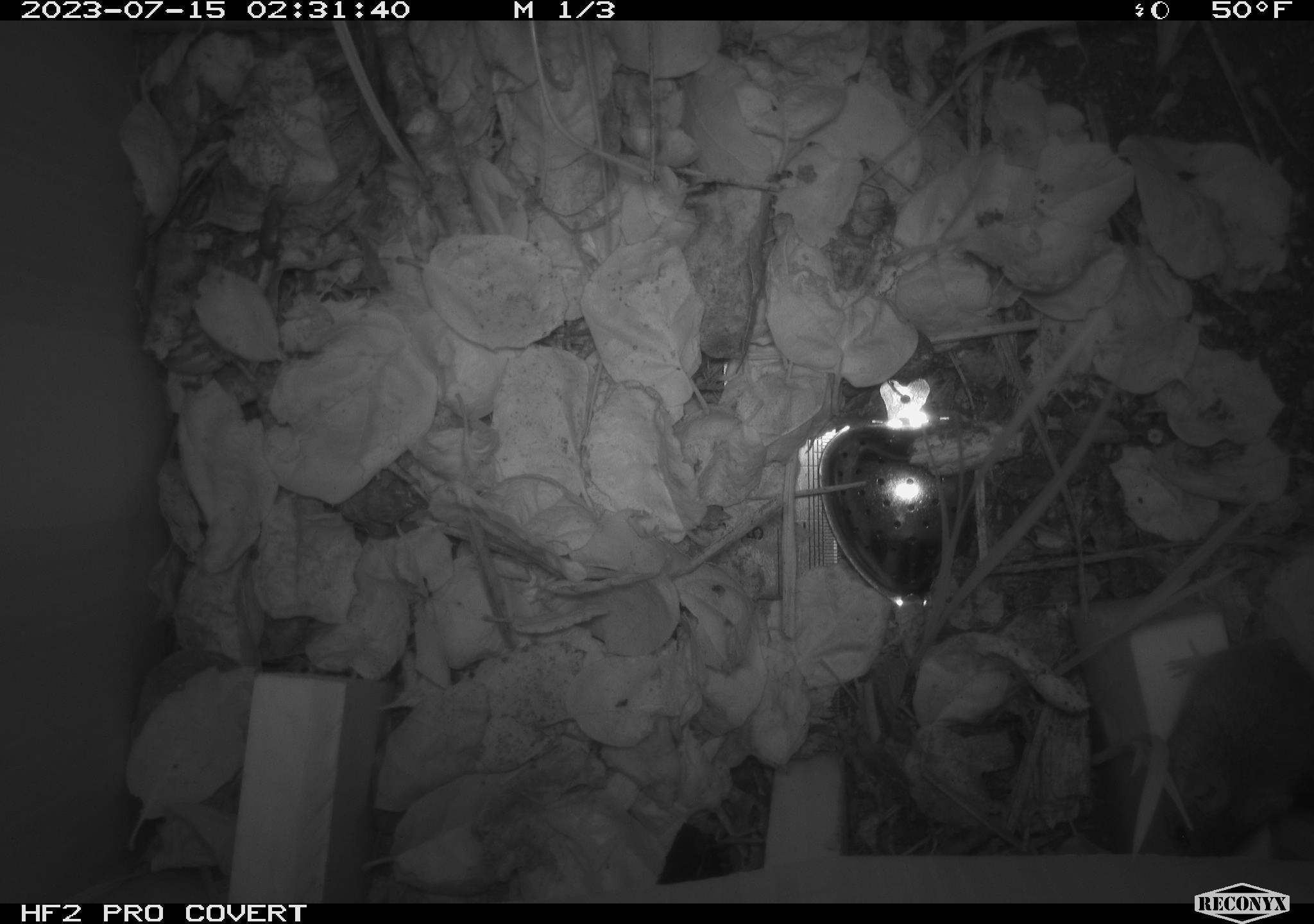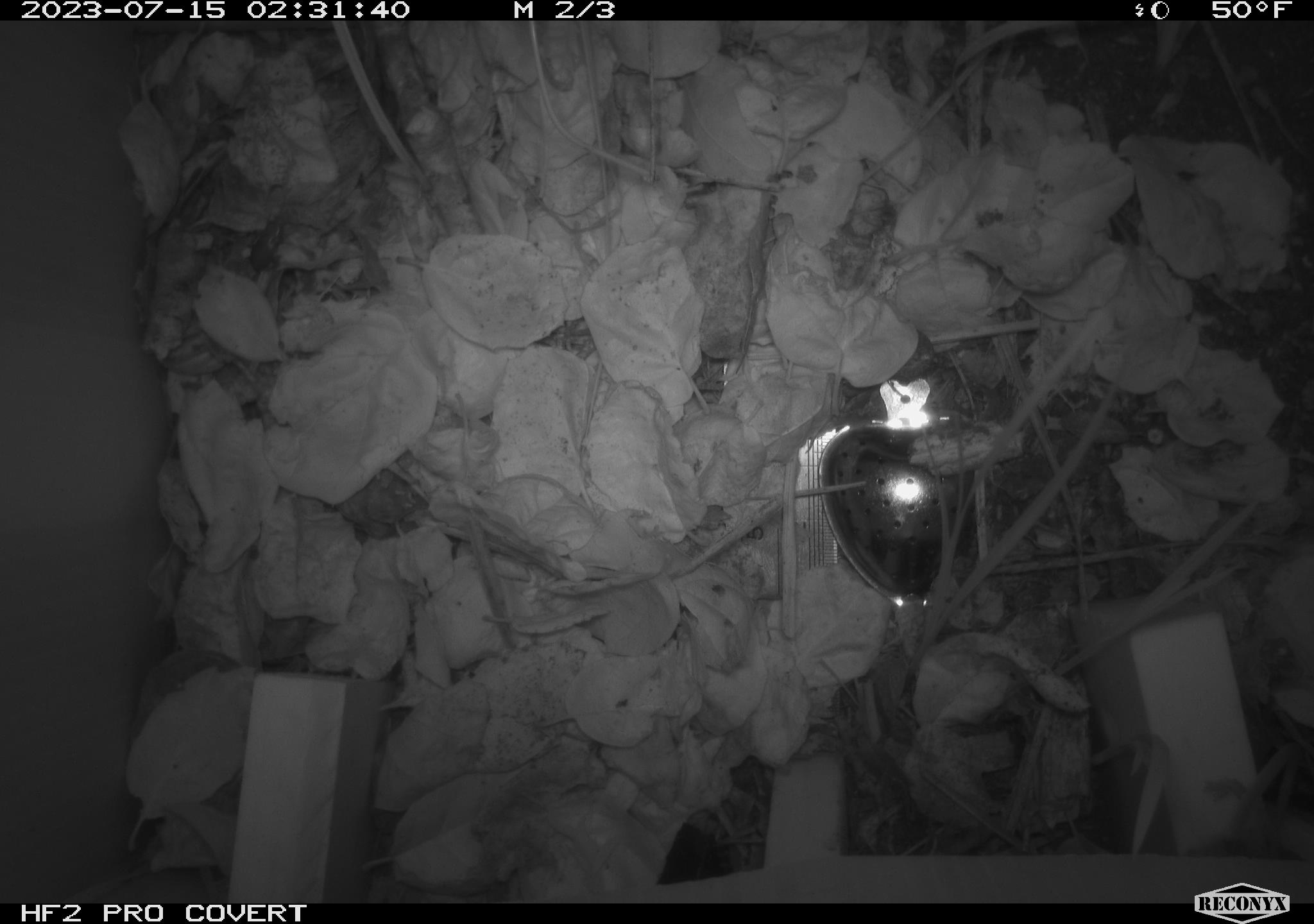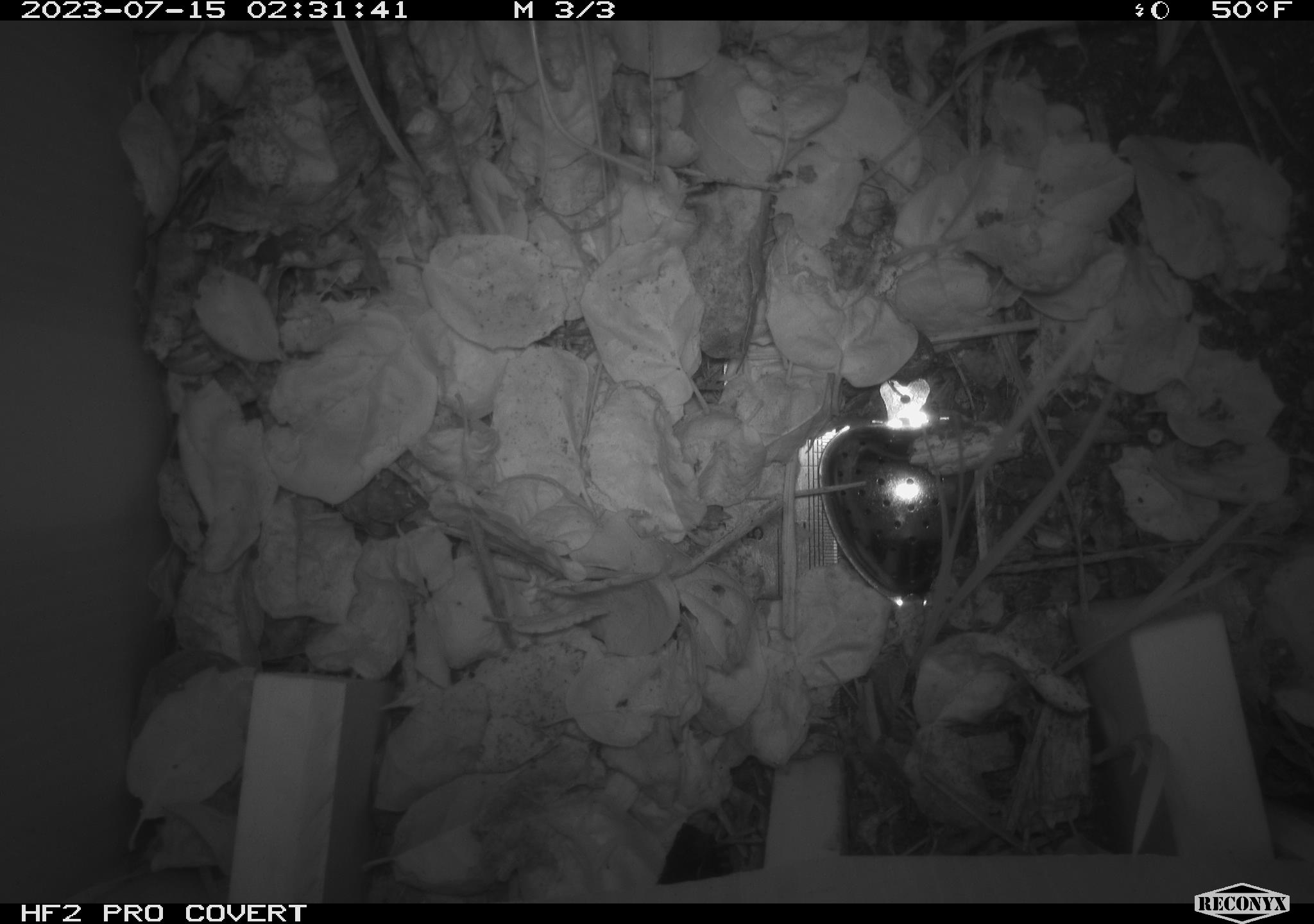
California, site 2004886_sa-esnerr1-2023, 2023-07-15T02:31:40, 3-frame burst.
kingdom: Animalia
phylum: Chordata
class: Mammalia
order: Rodentia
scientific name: Rodentia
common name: mouse species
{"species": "mouse species (Rodentia)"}